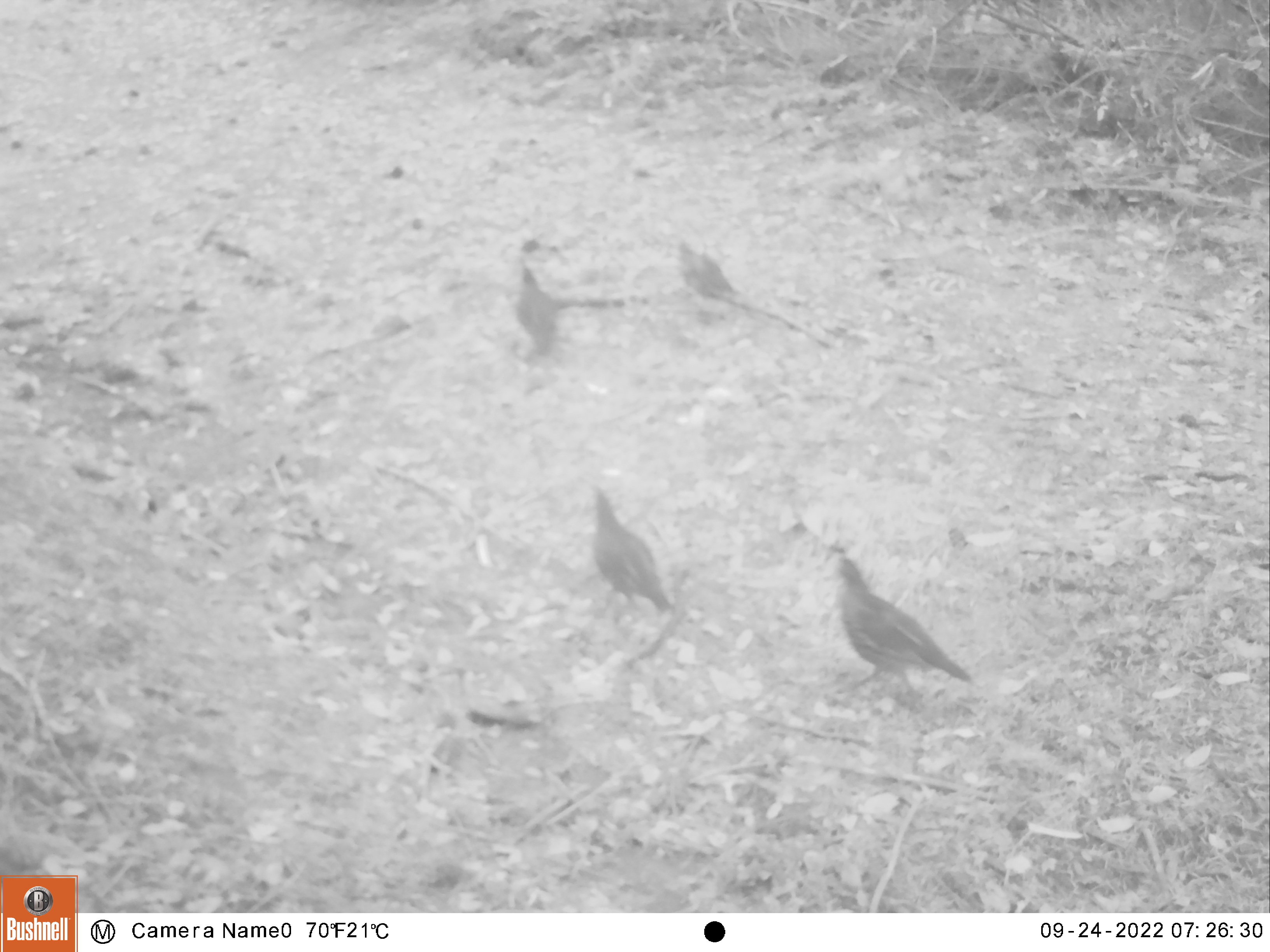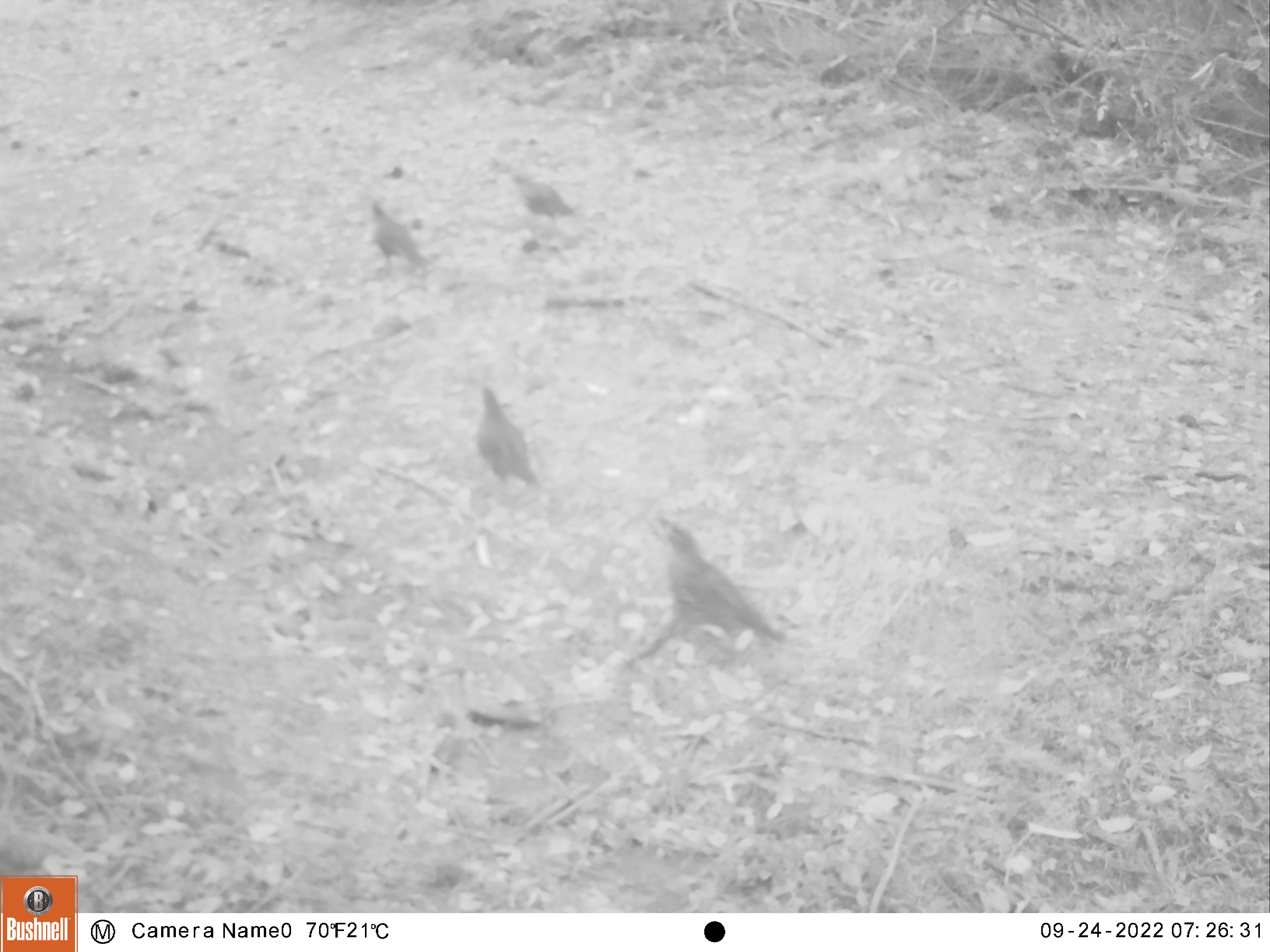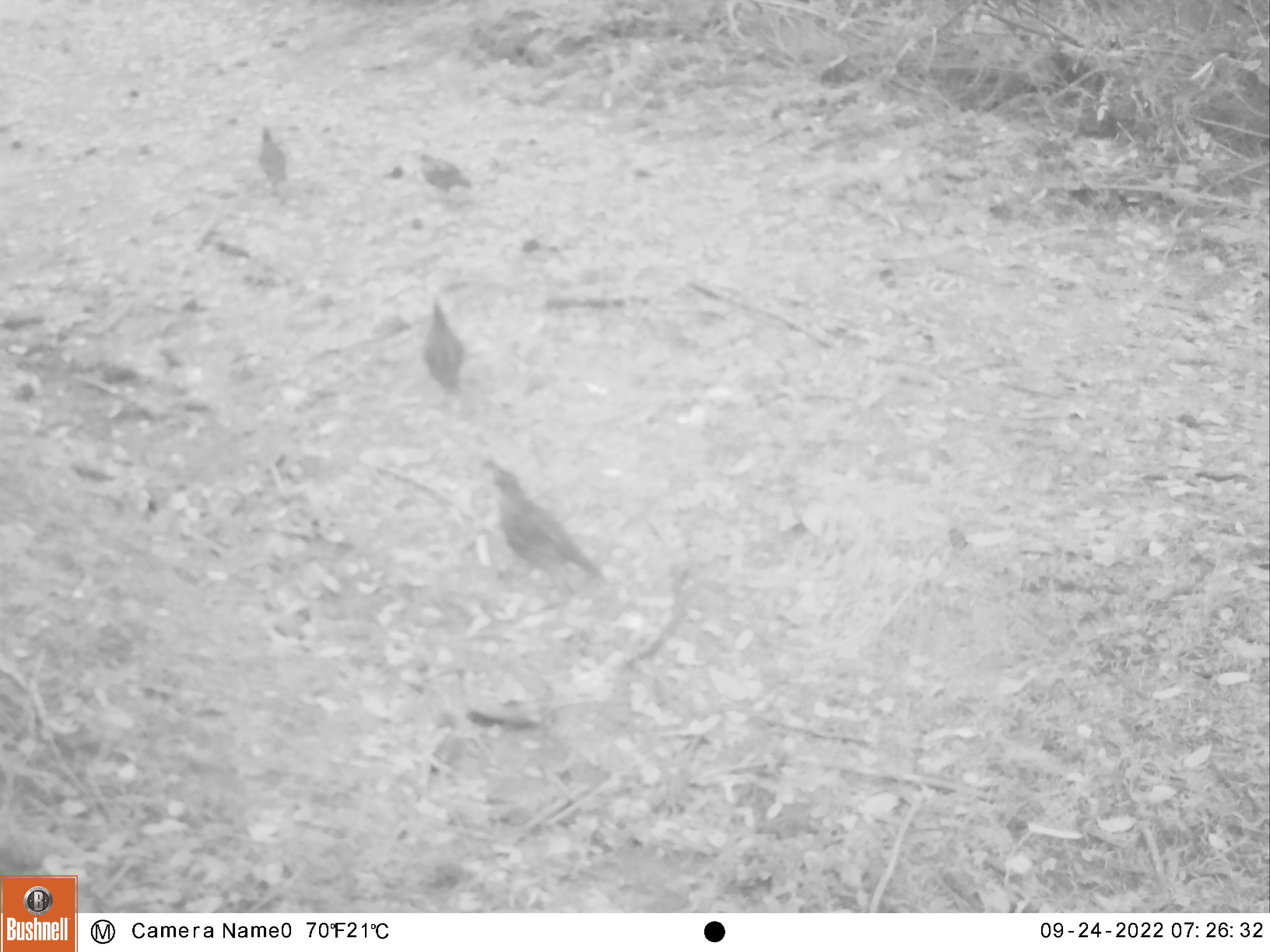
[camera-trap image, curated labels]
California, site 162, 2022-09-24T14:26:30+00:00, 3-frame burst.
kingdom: Animalia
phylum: Chordata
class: Aves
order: Galliformes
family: Odontophoridae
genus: Callipepla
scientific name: Callipepla californica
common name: california quail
California quail (Callipepla californica).